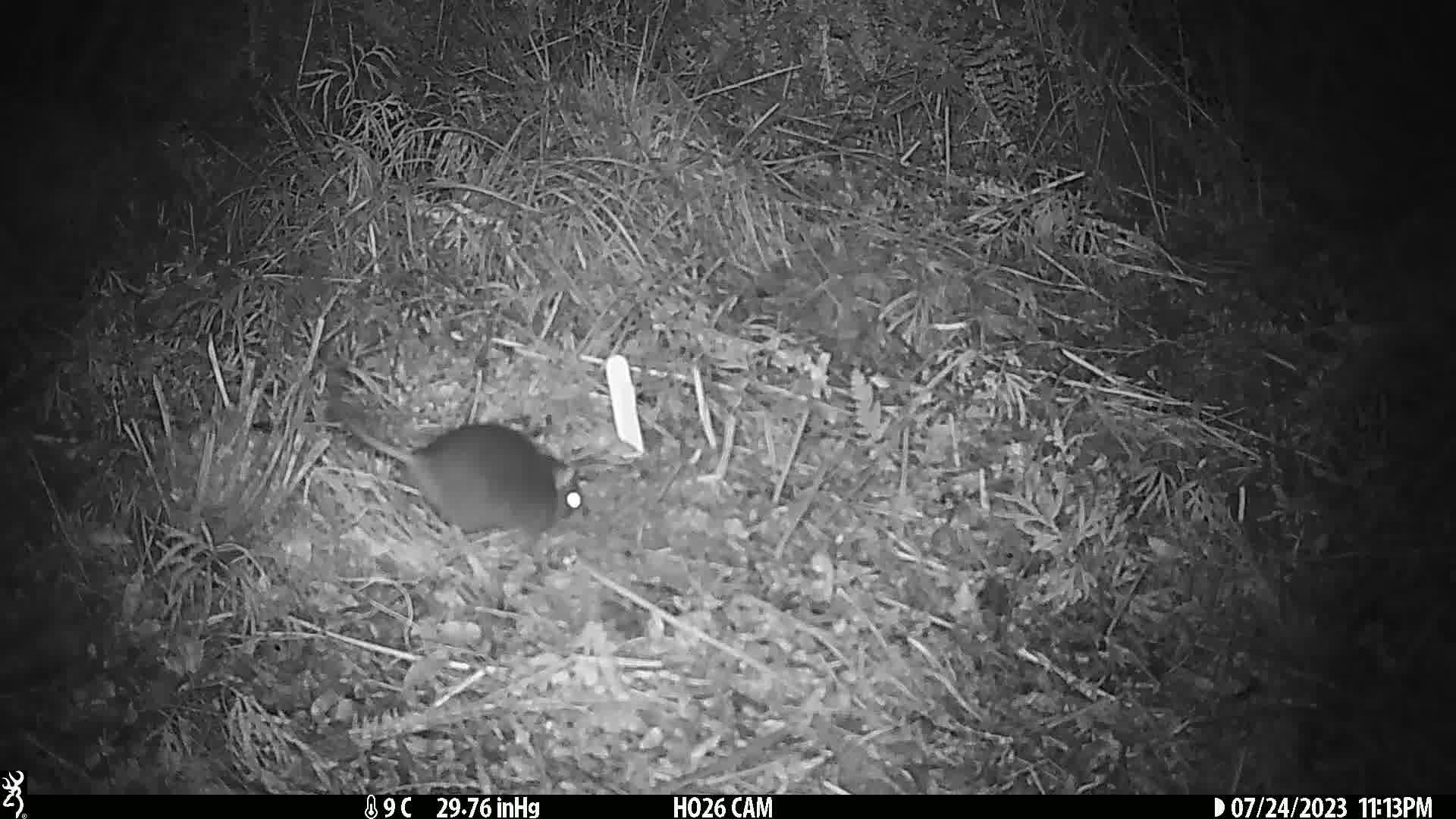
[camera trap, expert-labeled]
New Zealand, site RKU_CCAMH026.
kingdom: Animalia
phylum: Chordata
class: Mammalia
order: Rodentia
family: Muridae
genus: Rattus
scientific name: Rattus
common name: rat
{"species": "rat (Rattus)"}